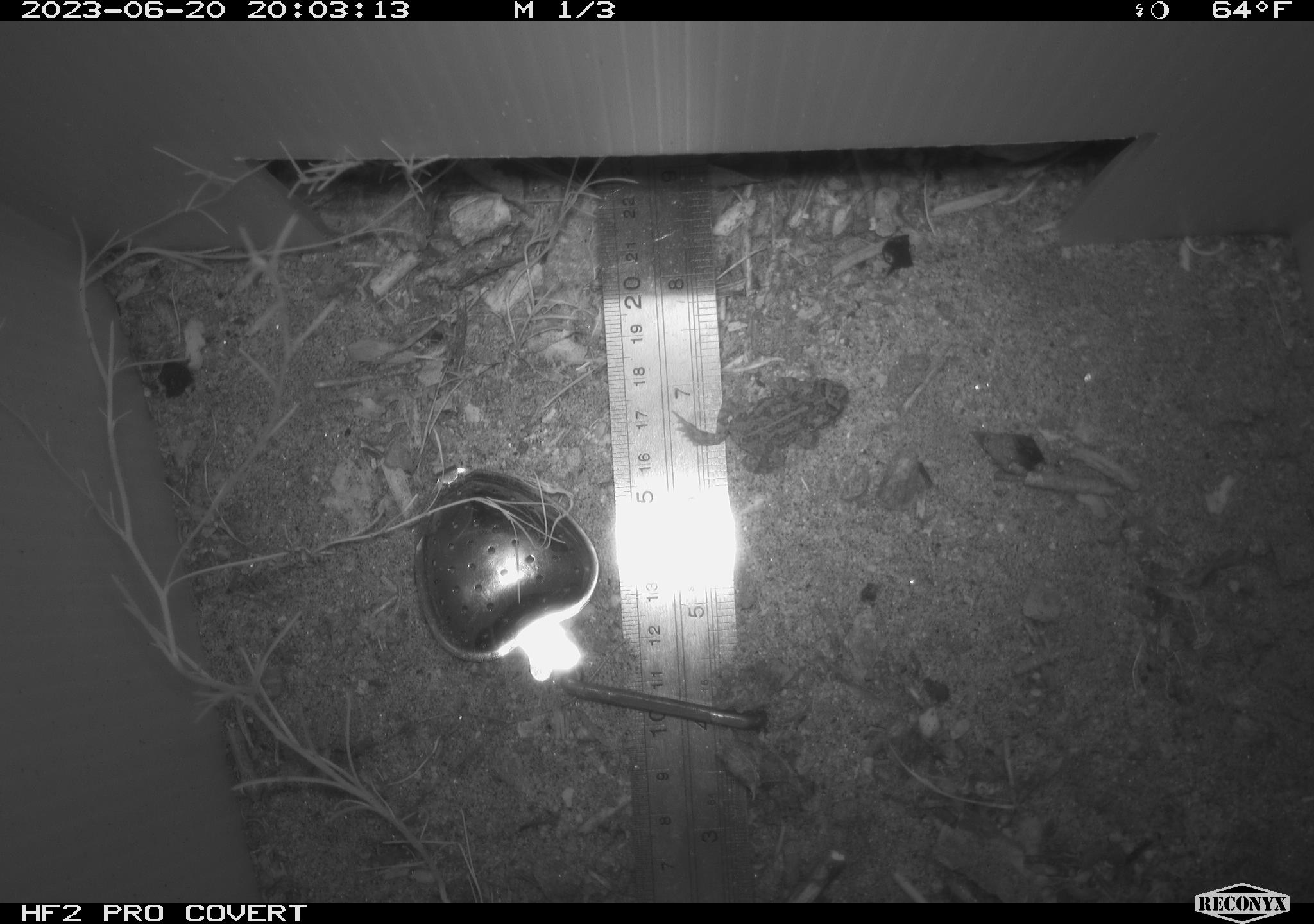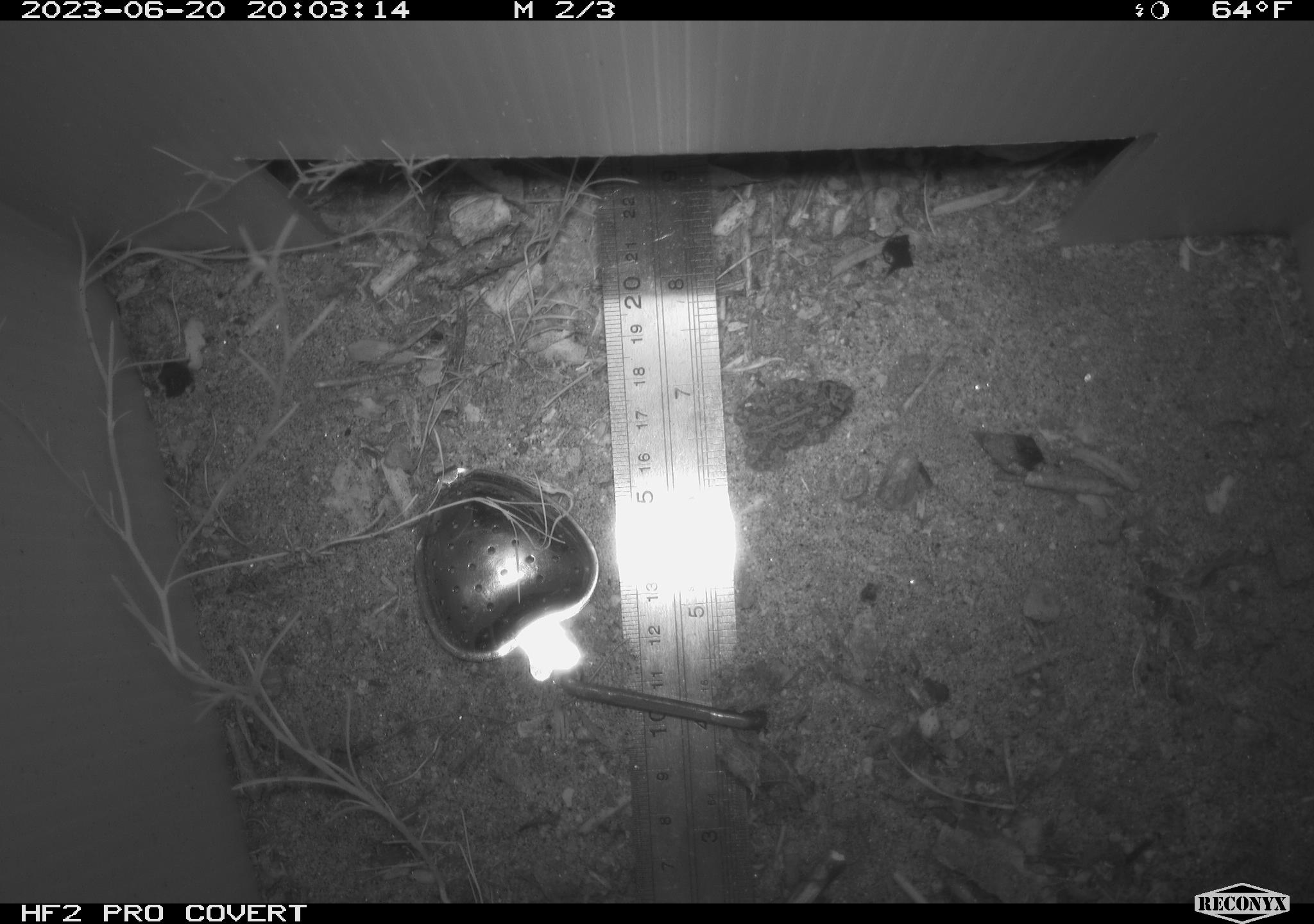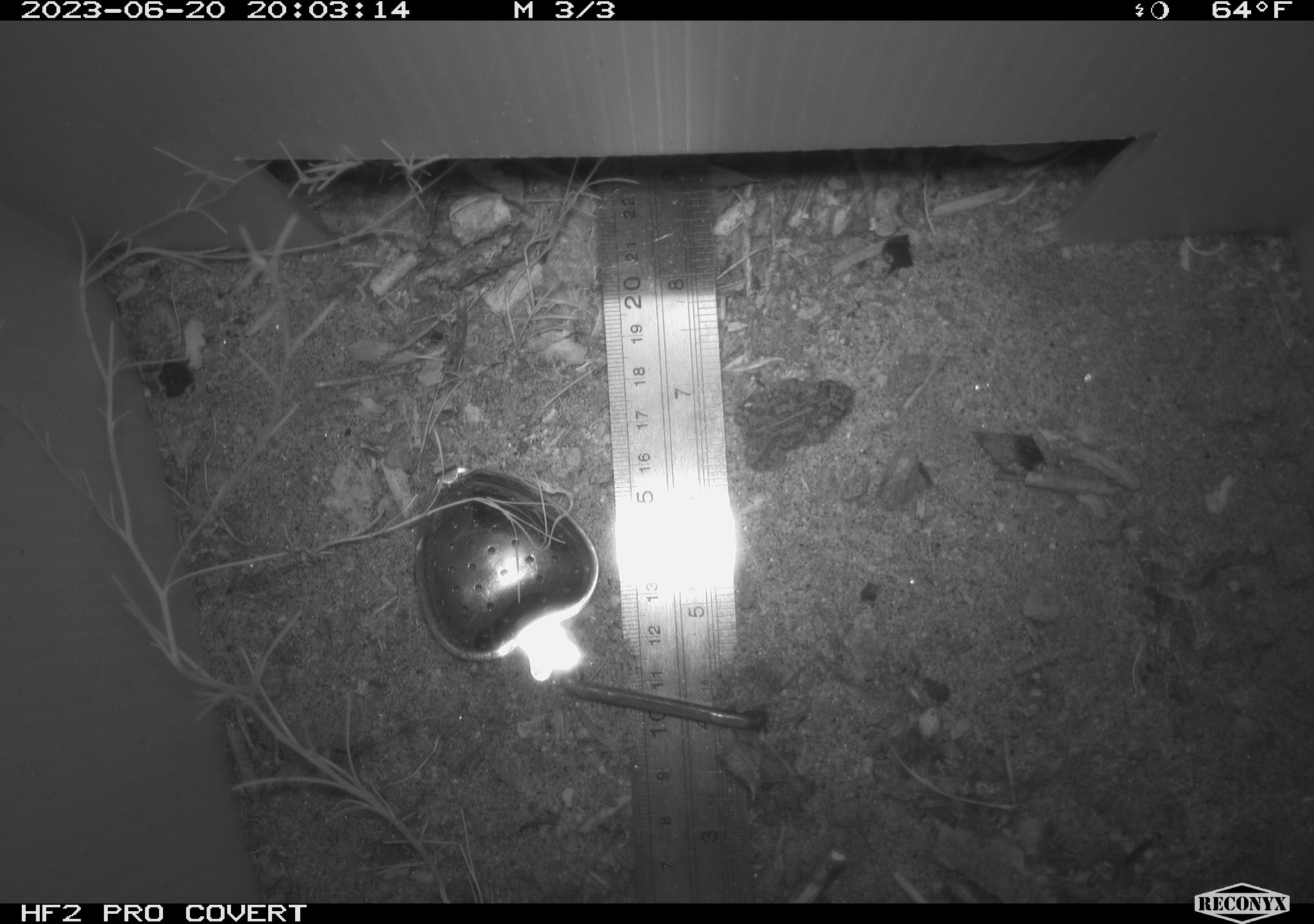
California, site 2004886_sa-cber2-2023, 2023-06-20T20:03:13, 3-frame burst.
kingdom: Animalia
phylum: Chordata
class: Amphibia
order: Anura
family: Bufonidae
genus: Anaxyrus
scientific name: Anaxyrus boreas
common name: western toad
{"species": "western toad (Anaxyrus boreas)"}